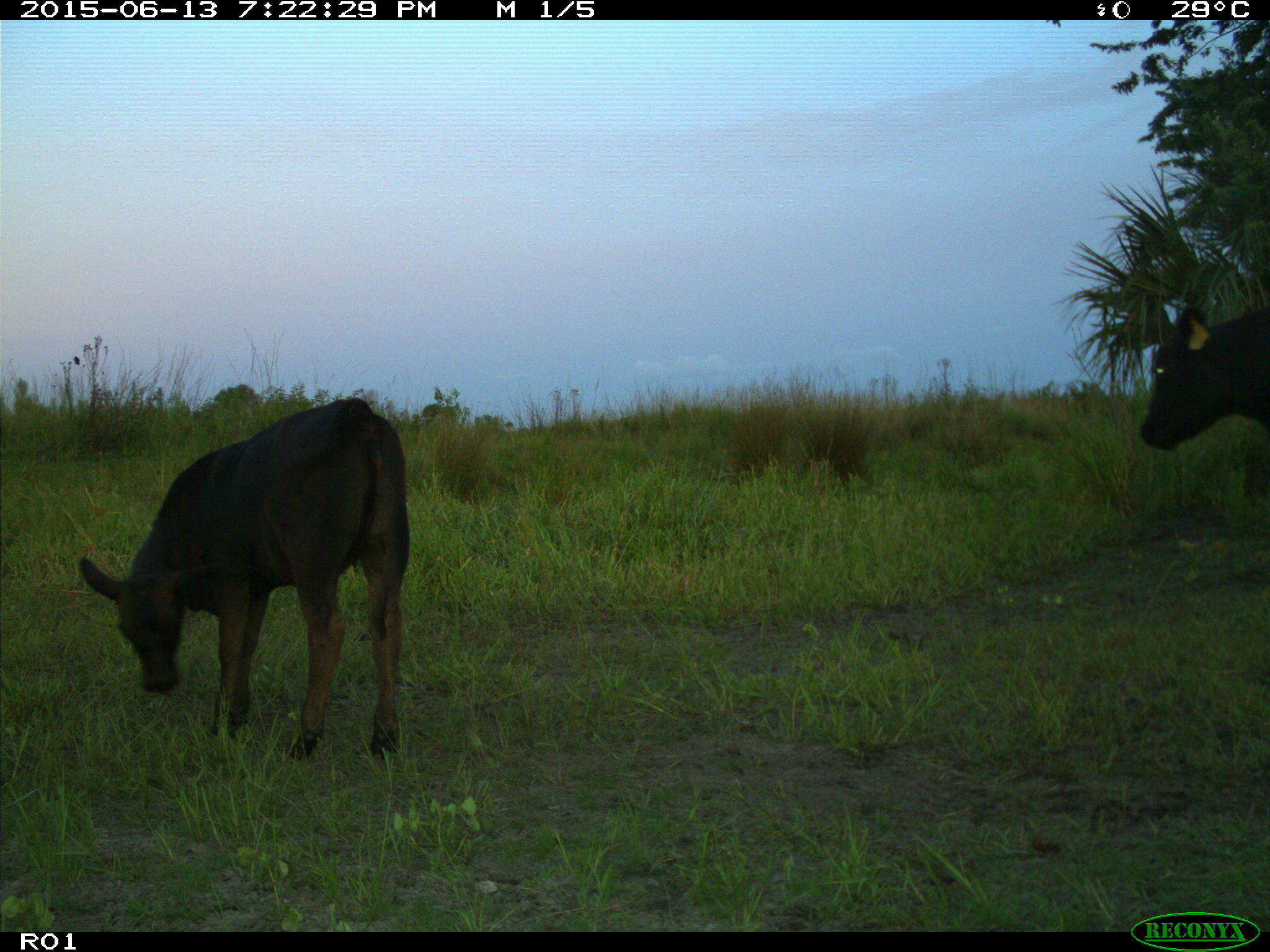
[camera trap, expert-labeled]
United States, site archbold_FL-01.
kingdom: Animalia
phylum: Chordata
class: Mammalia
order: Artiodactyla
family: Bovidae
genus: Bos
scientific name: Bos taurus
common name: domestic cow